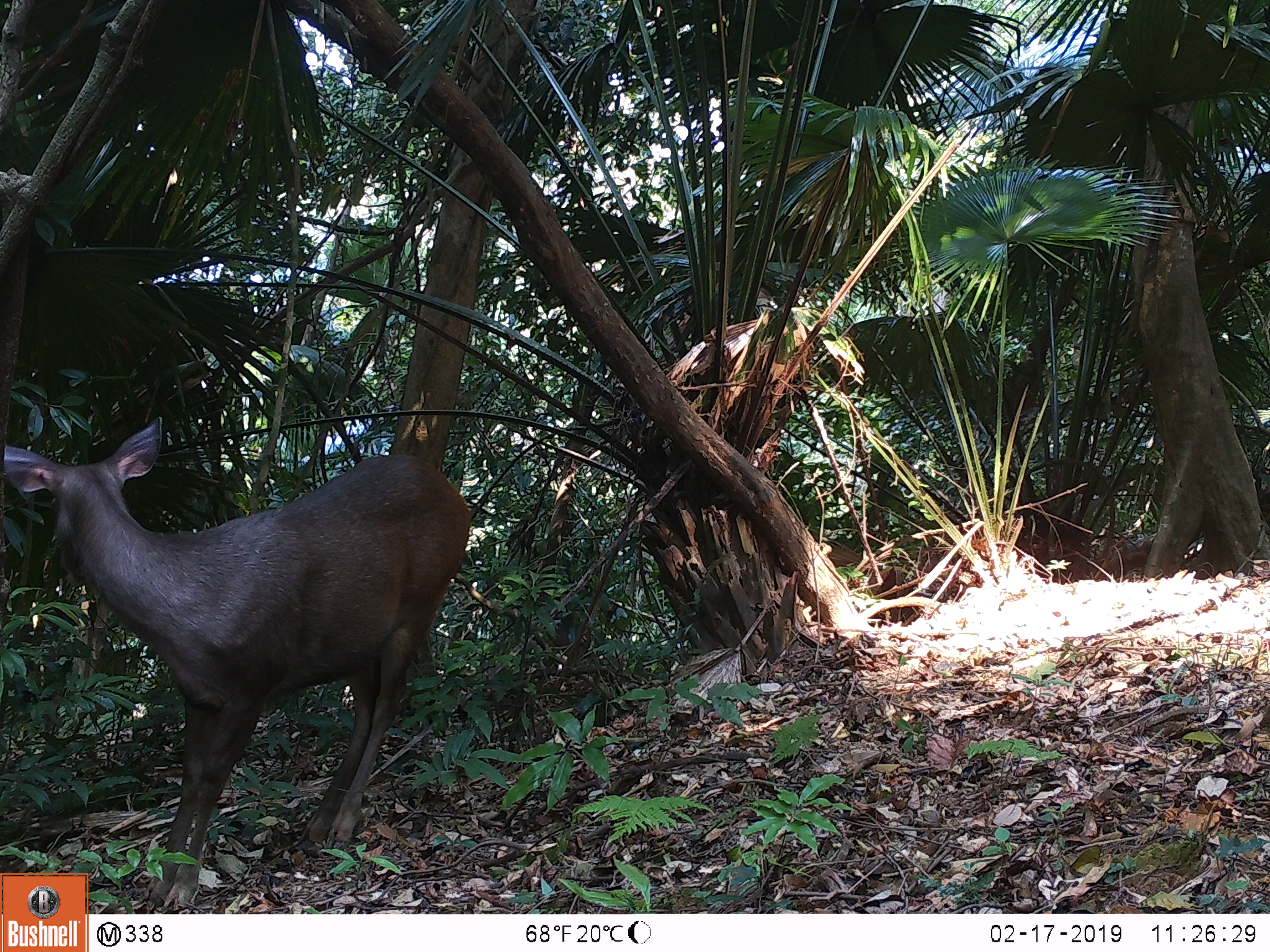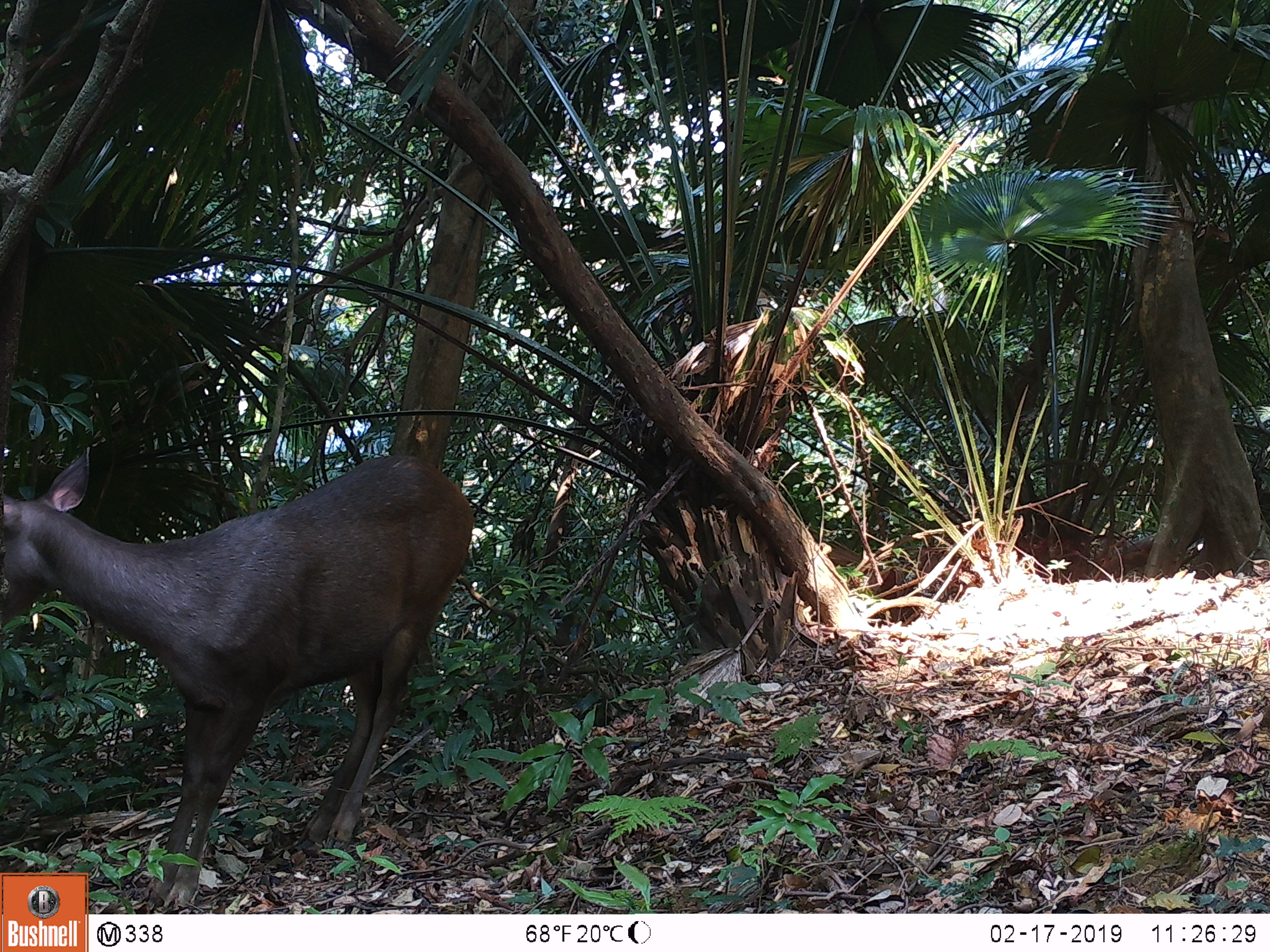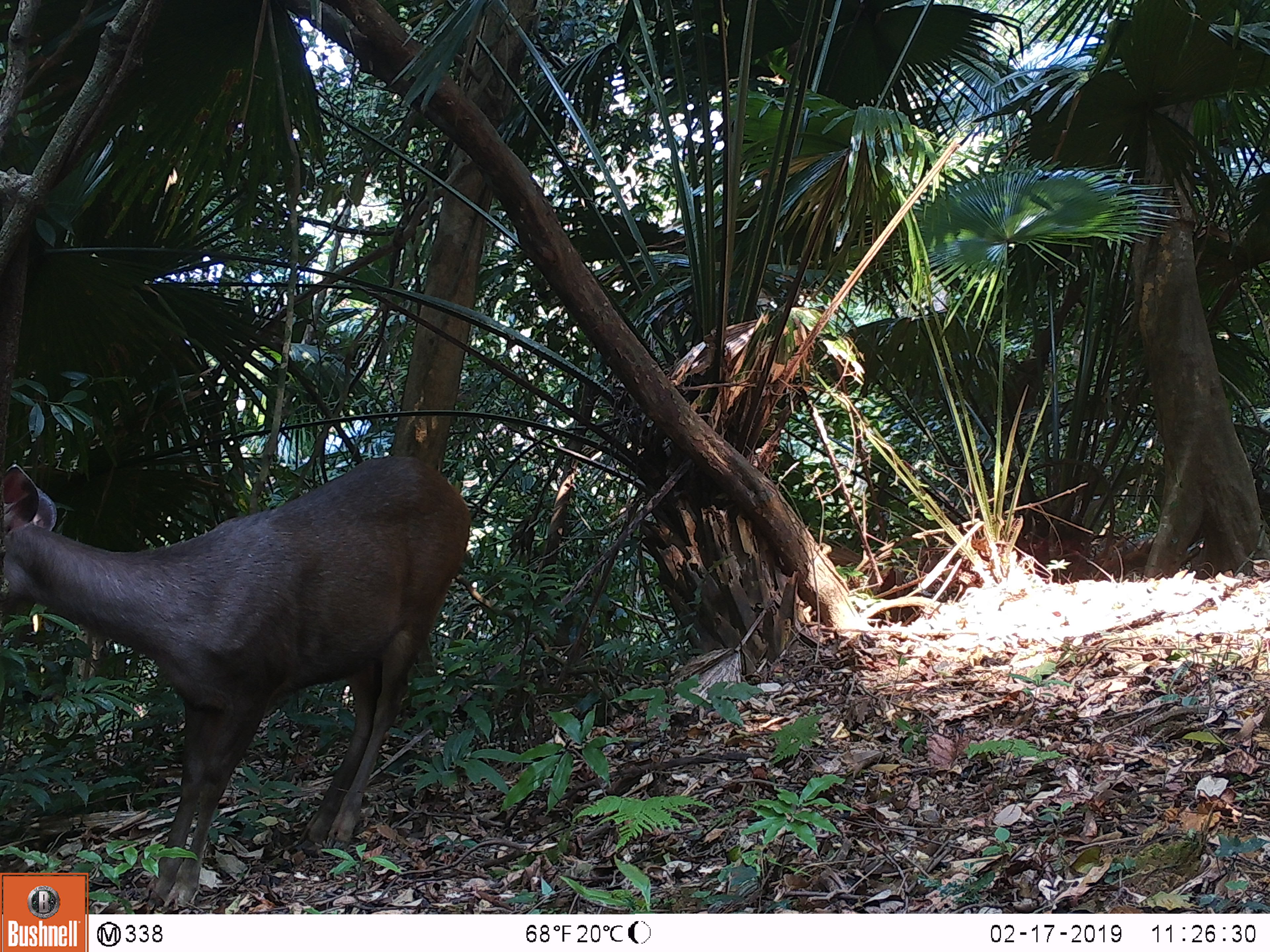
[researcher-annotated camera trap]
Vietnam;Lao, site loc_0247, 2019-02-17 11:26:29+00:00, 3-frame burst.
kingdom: Animalia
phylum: Chordata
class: Mammalia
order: Artiodactyla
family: Cervidae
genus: Rusa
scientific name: Rusa unicolor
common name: sambar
Sambar (Rusa unicolor). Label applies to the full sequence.